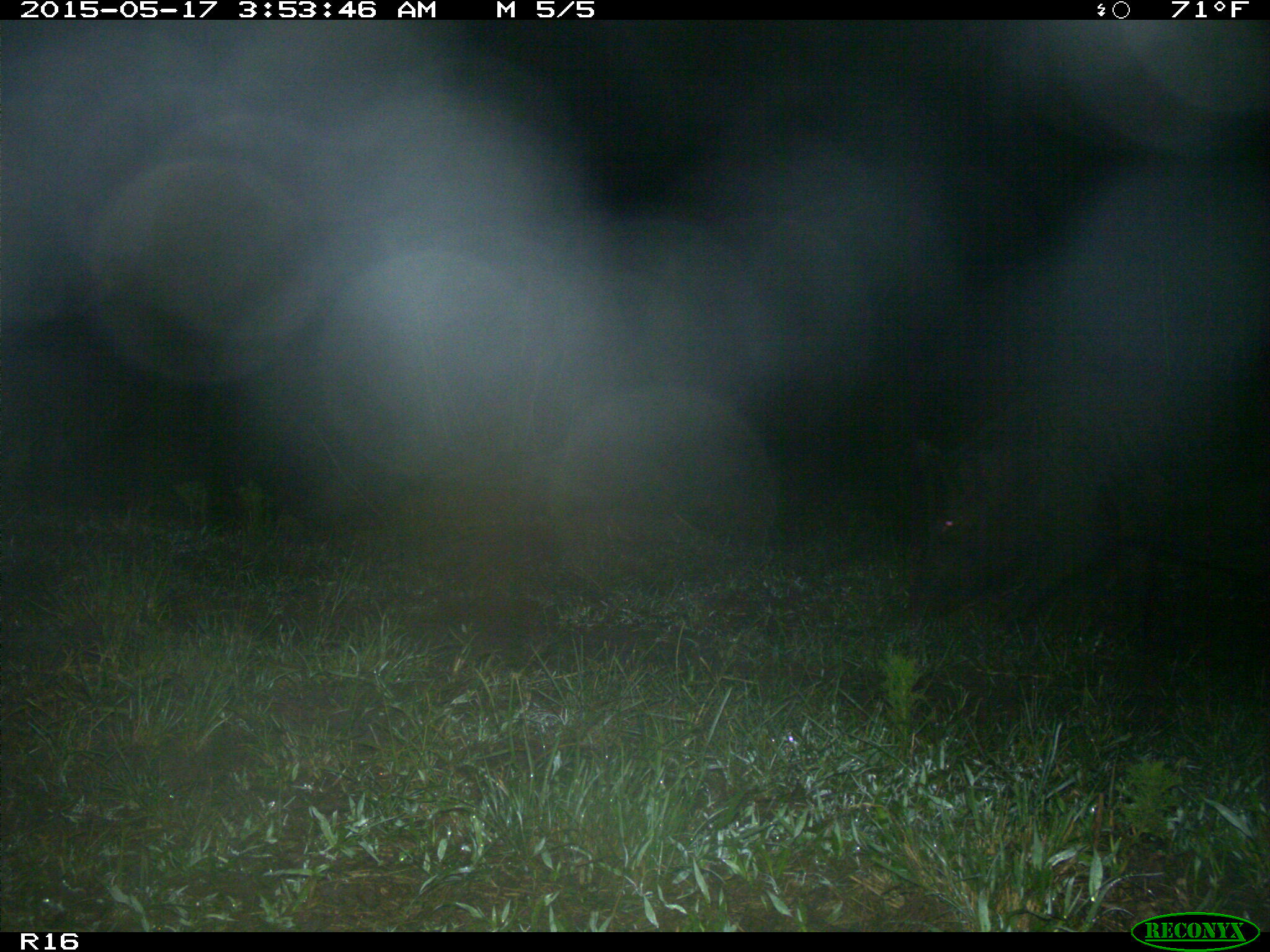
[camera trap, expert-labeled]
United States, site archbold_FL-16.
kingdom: Animalia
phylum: Chordata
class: Mammalia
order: Artiodactyla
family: Suidae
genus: Sus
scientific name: Sus scrofa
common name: wild boar